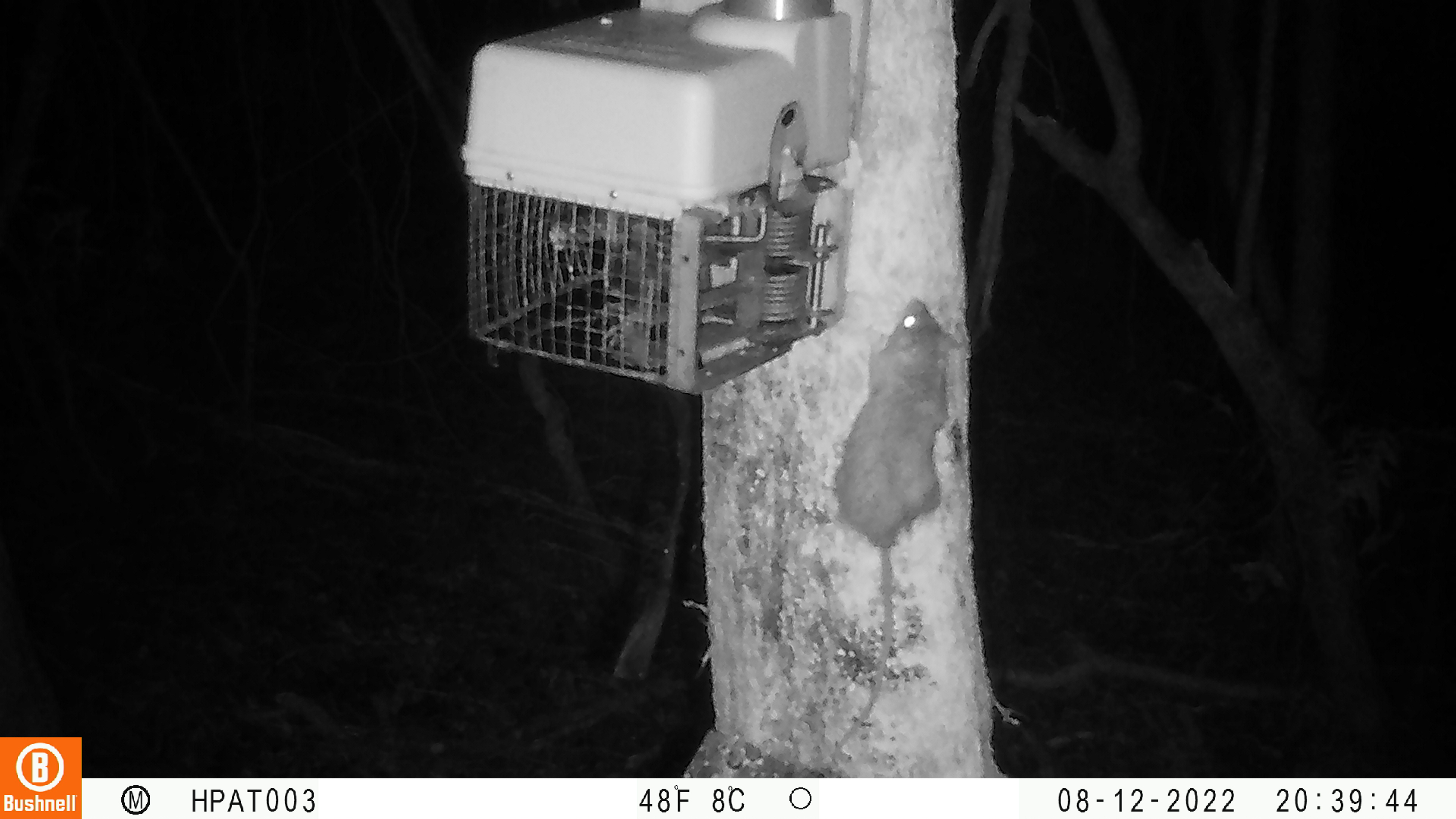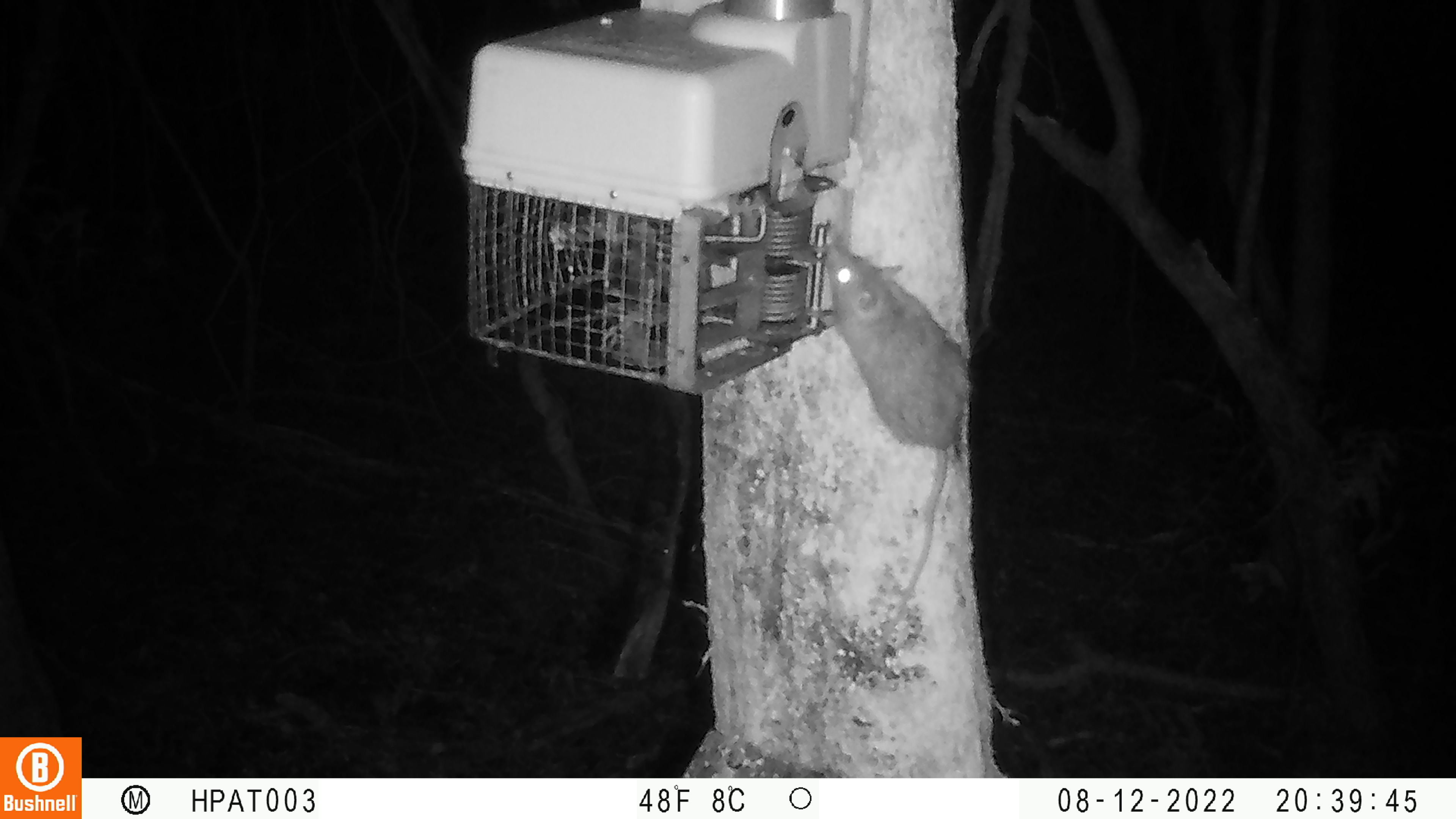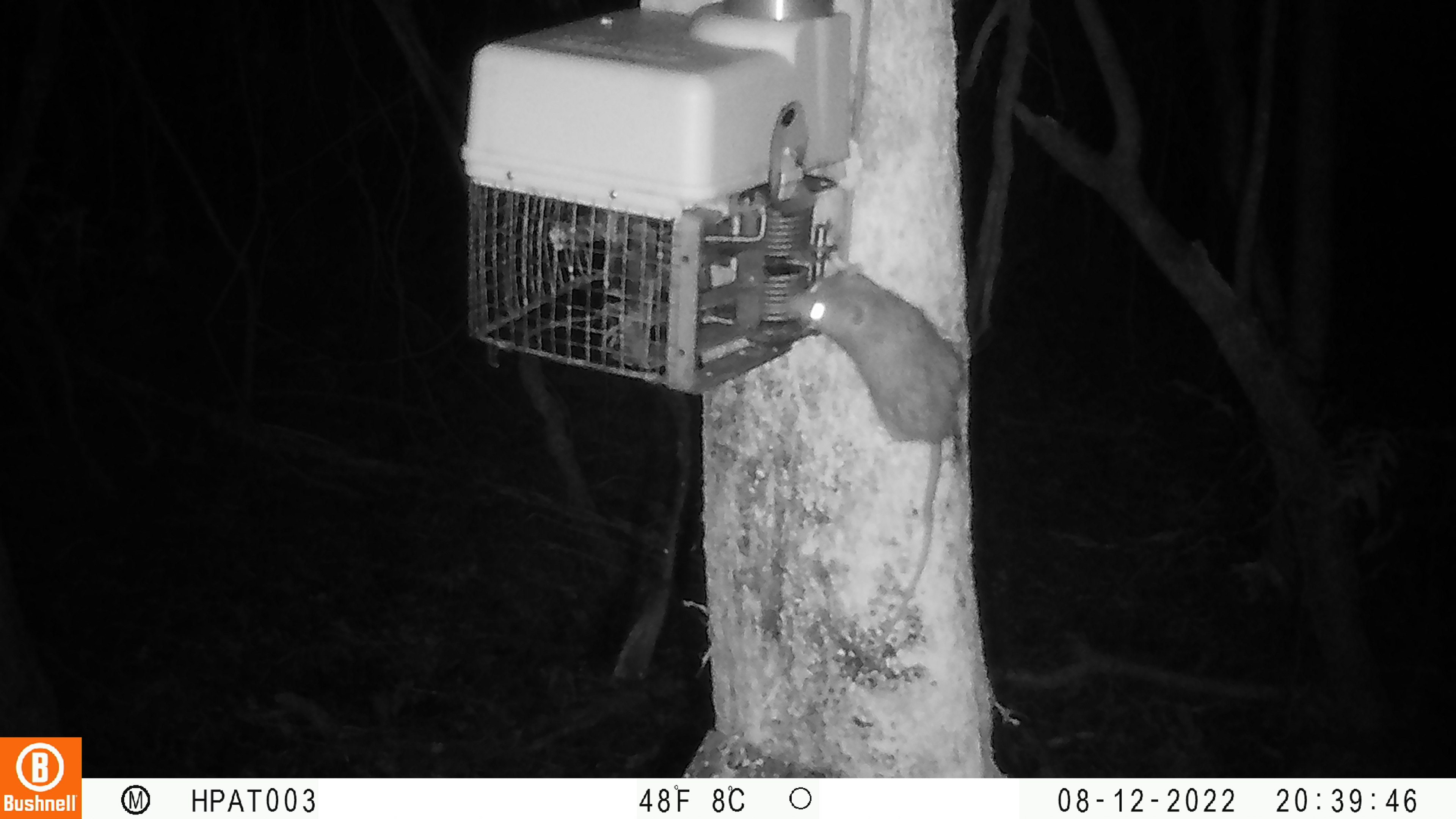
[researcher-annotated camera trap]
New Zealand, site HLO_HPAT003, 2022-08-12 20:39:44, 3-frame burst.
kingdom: Animalia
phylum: Chordata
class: Mammalia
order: Rodentia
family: Muridae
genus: Rattus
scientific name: Rattus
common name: rat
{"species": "rat (Rattus)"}